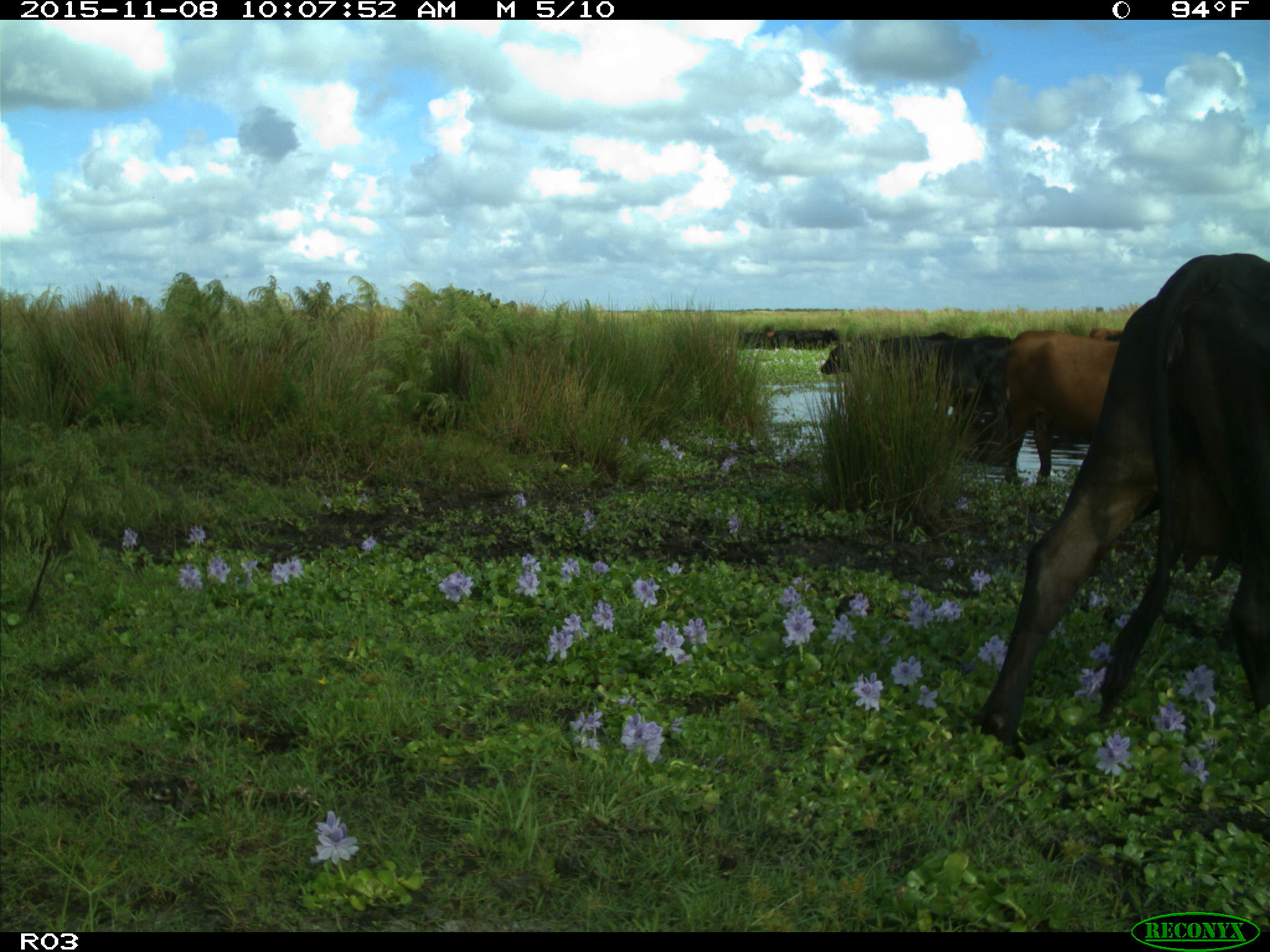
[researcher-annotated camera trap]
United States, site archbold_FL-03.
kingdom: Animalia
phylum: Chordata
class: Mammalia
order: Artiodactyla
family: Bovidae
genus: Bos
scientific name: Bos taurus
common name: domestic cow